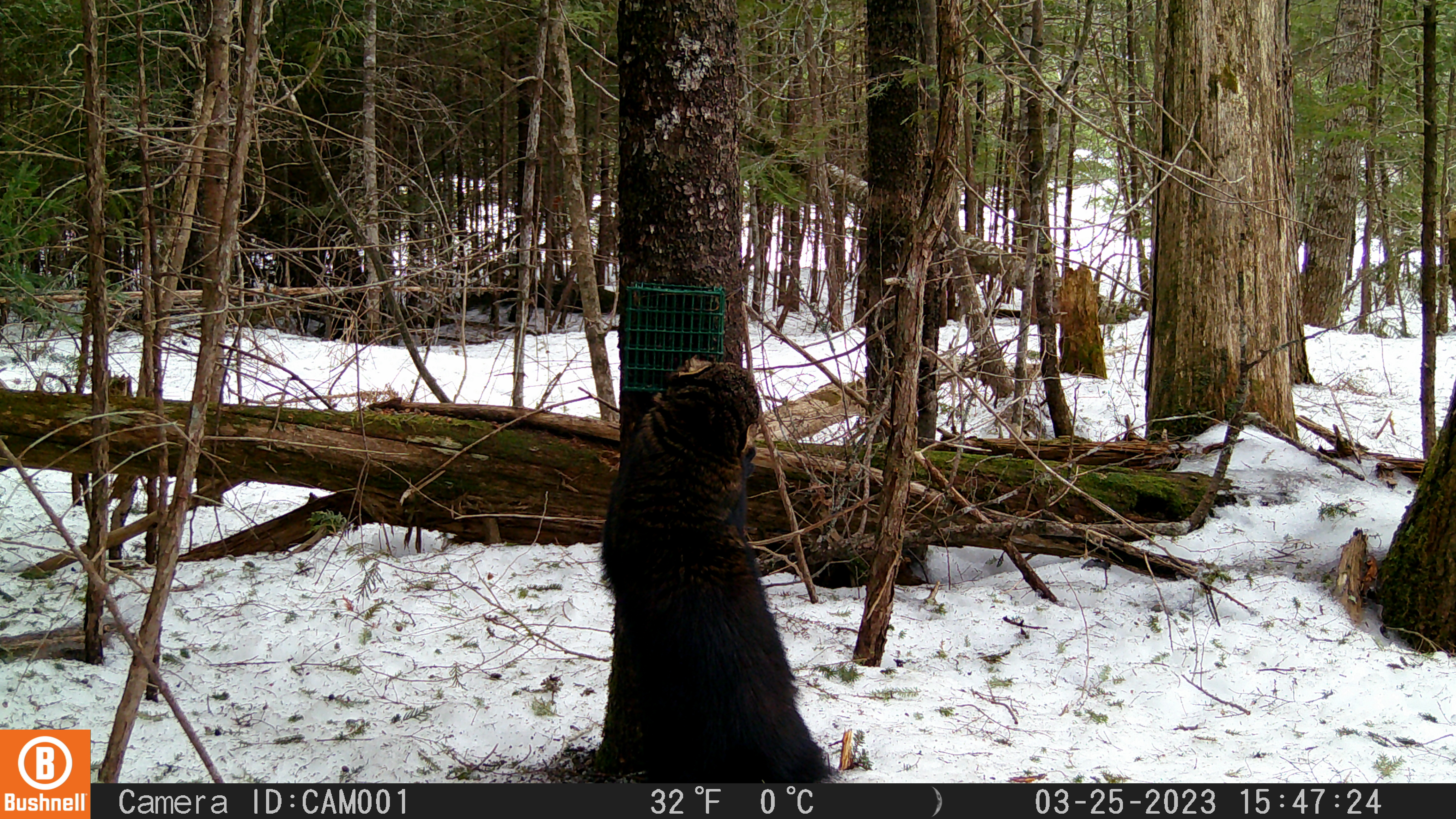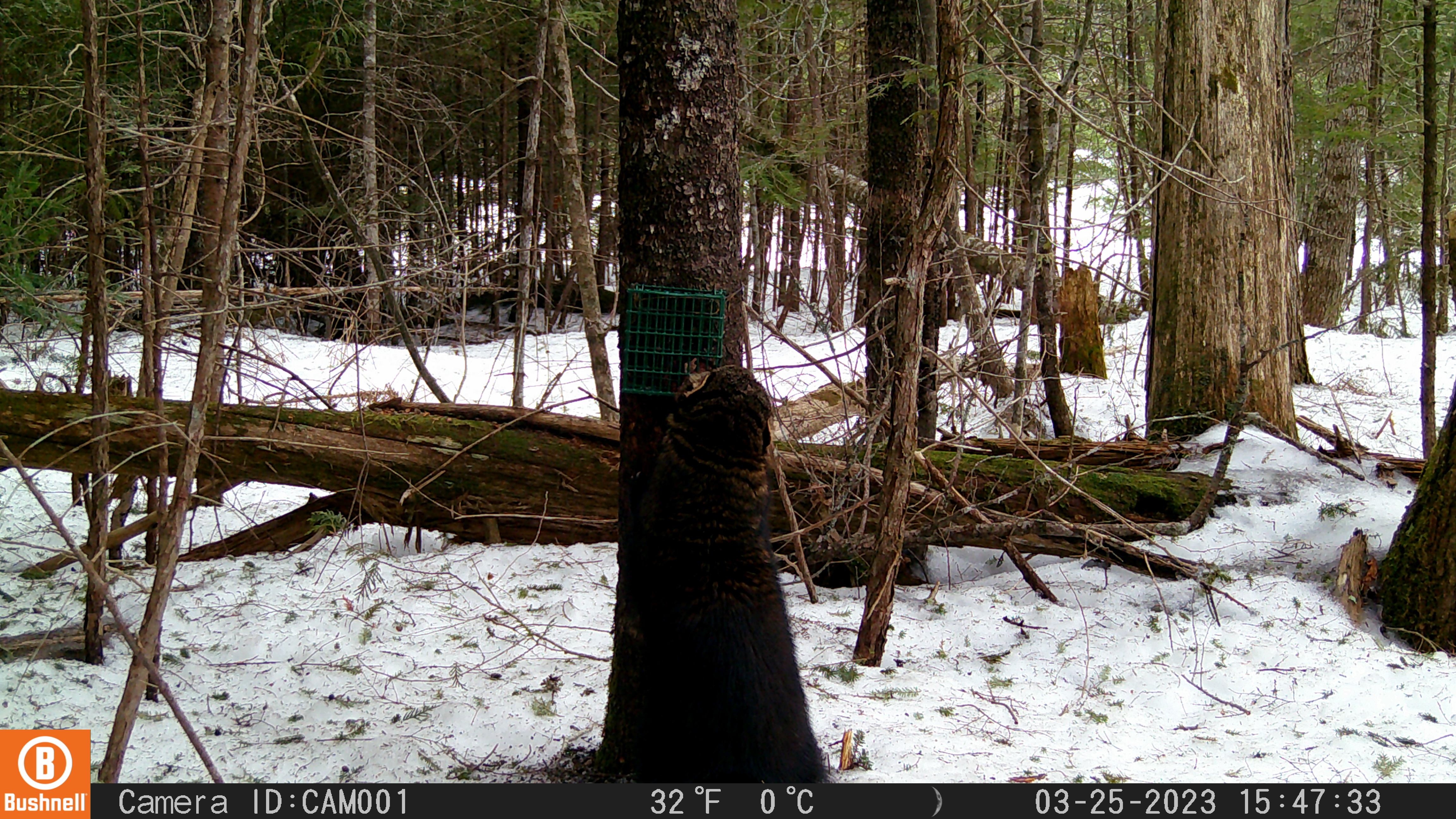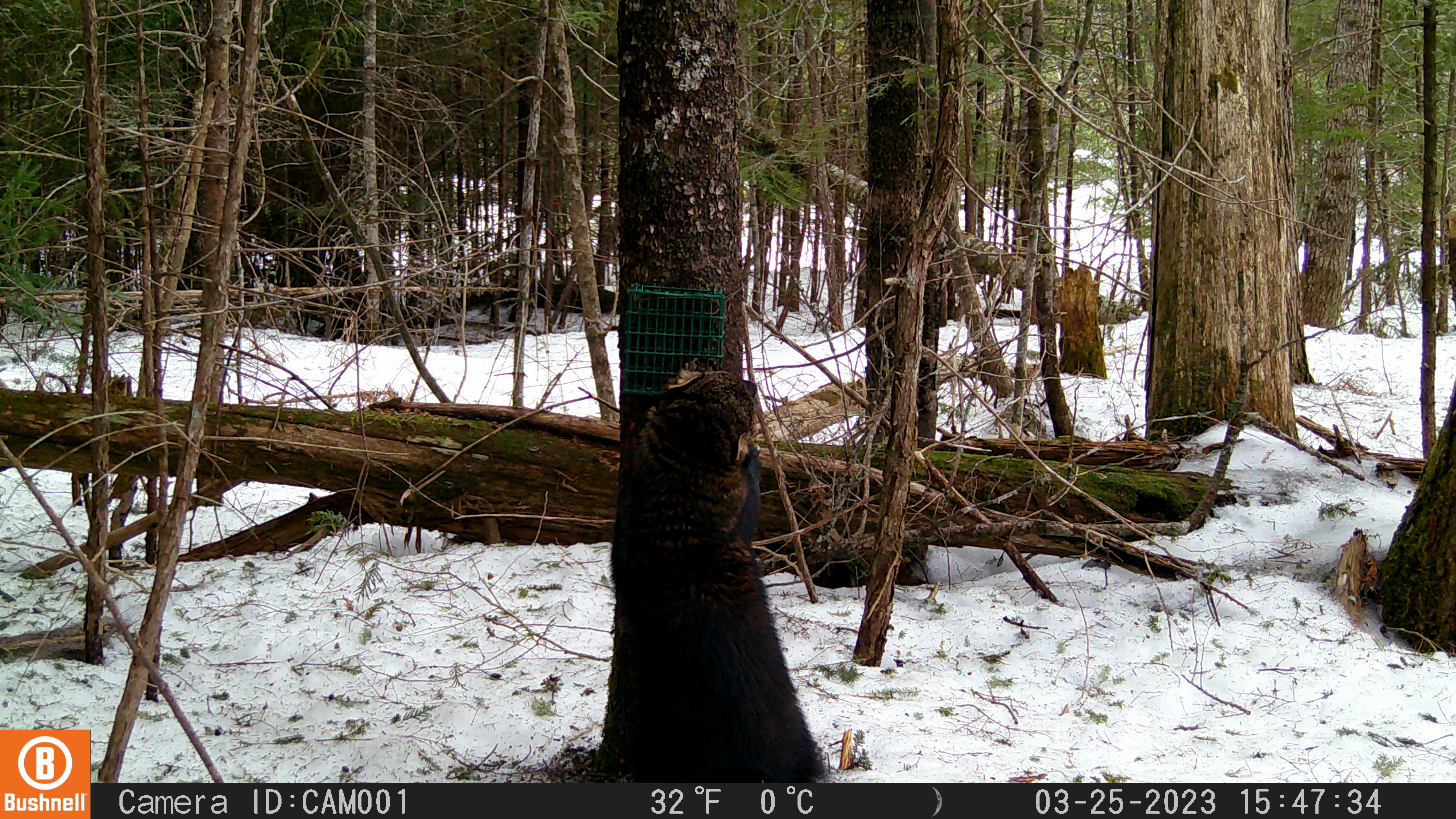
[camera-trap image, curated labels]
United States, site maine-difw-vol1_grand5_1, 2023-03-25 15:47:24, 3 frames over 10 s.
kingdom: Animalia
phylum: Chordata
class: Mammalia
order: Carnivora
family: Mustelidae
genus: Pekania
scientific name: Pekania pennanti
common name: fisher